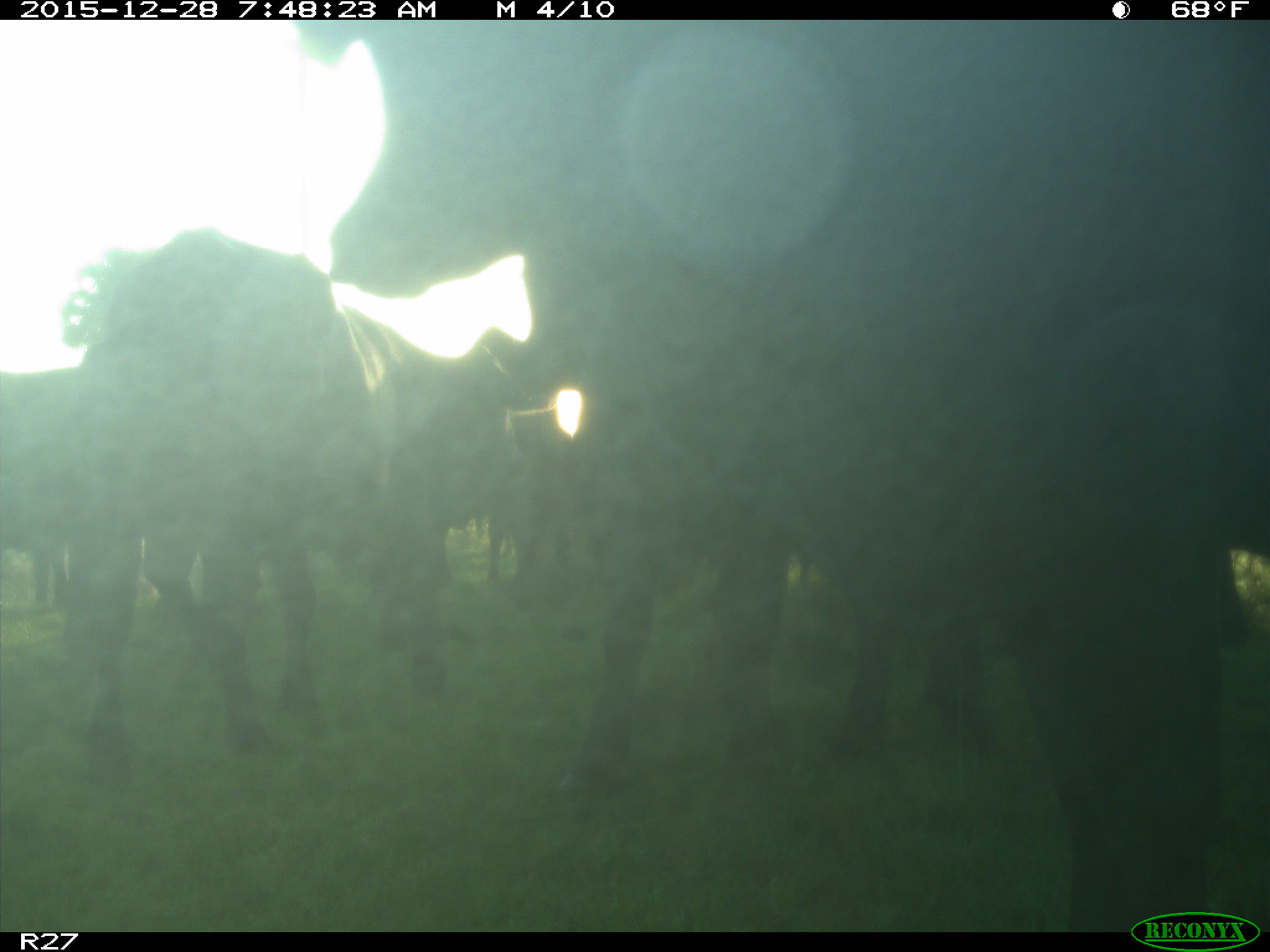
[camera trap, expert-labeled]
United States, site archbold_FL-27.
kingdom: Animalia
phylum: Chordata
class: Mammalia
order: Artiodactyla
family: Bovidae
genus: Bos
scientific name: Bos taurus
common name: domestic cow